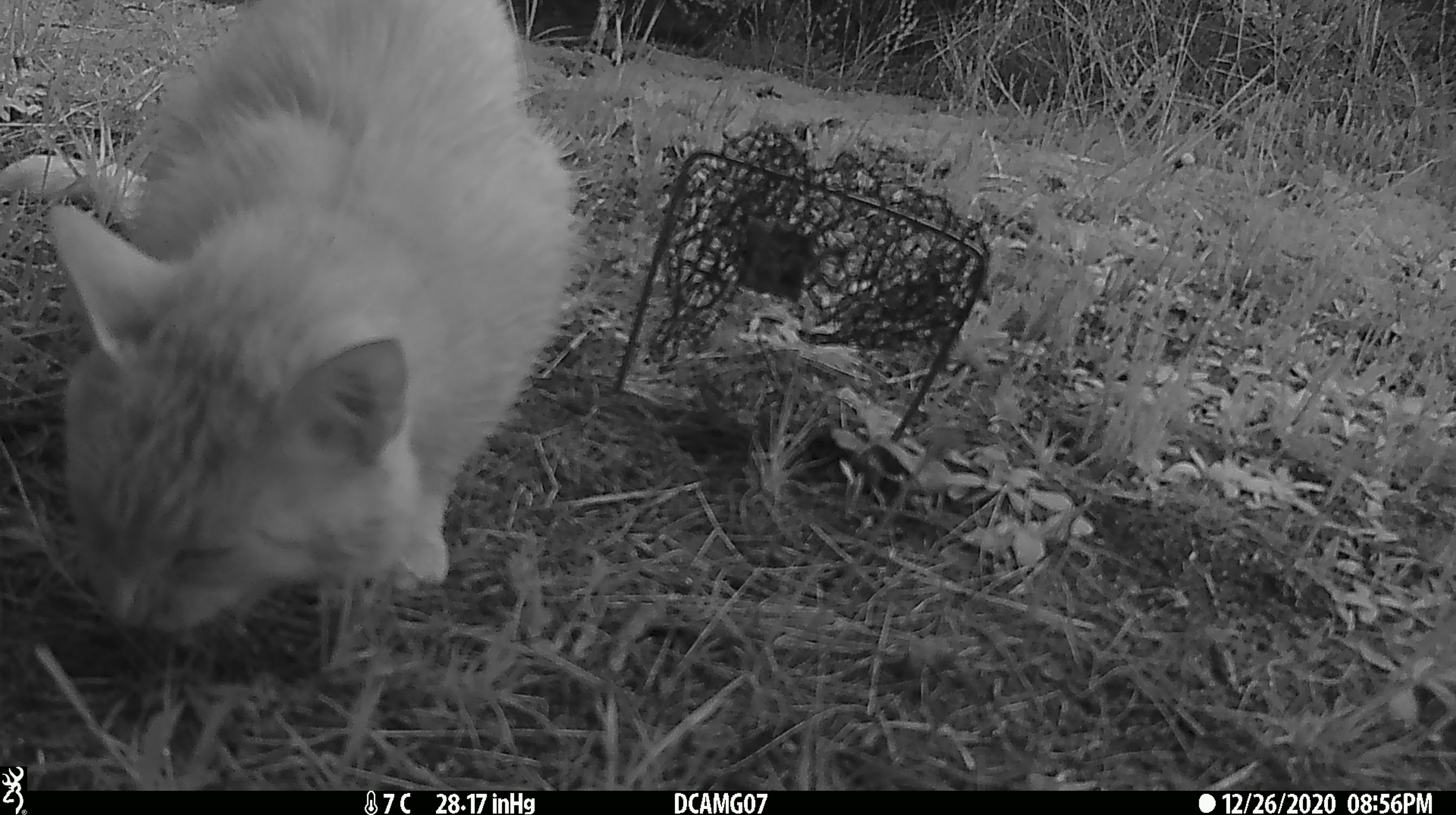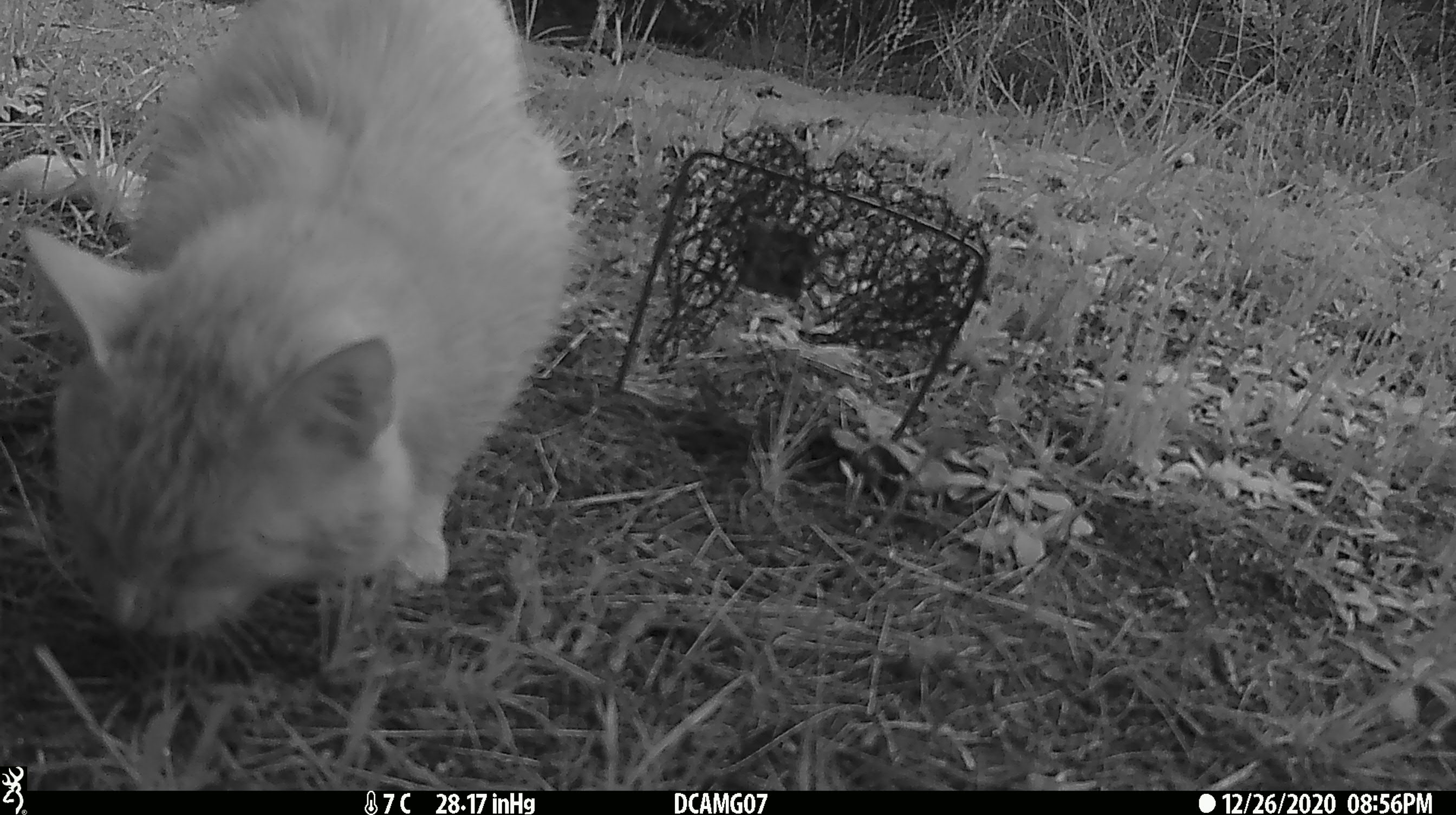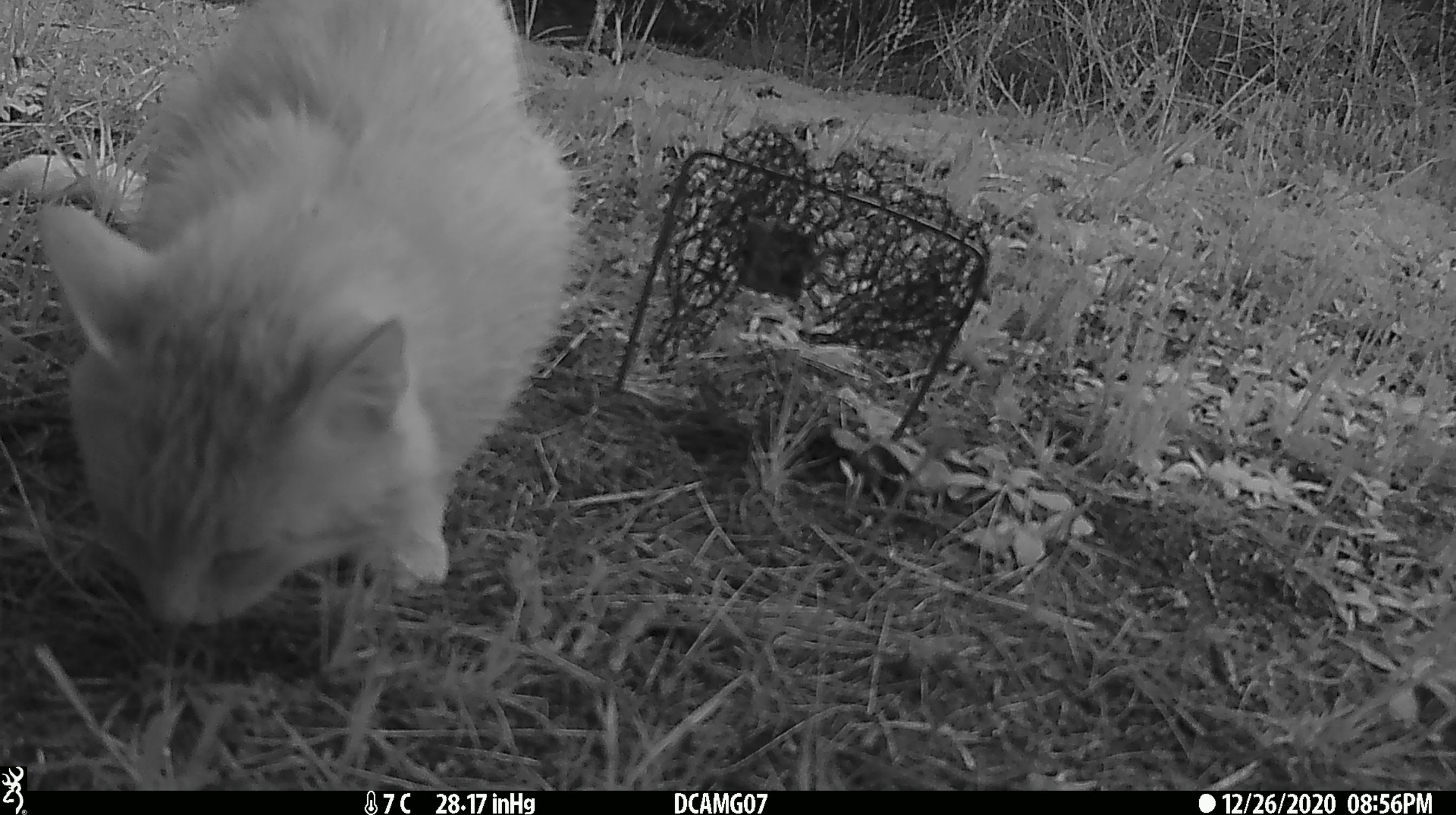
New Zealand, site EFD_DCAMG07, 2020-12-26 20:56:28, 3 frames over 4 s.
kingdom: Animalia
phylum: Chordata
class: Mammalia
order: Carnivora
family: Felidae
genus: Felis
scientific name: Felis catus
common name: domestic cat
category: cat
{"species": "cat (domestic cat) (Felis catus)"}